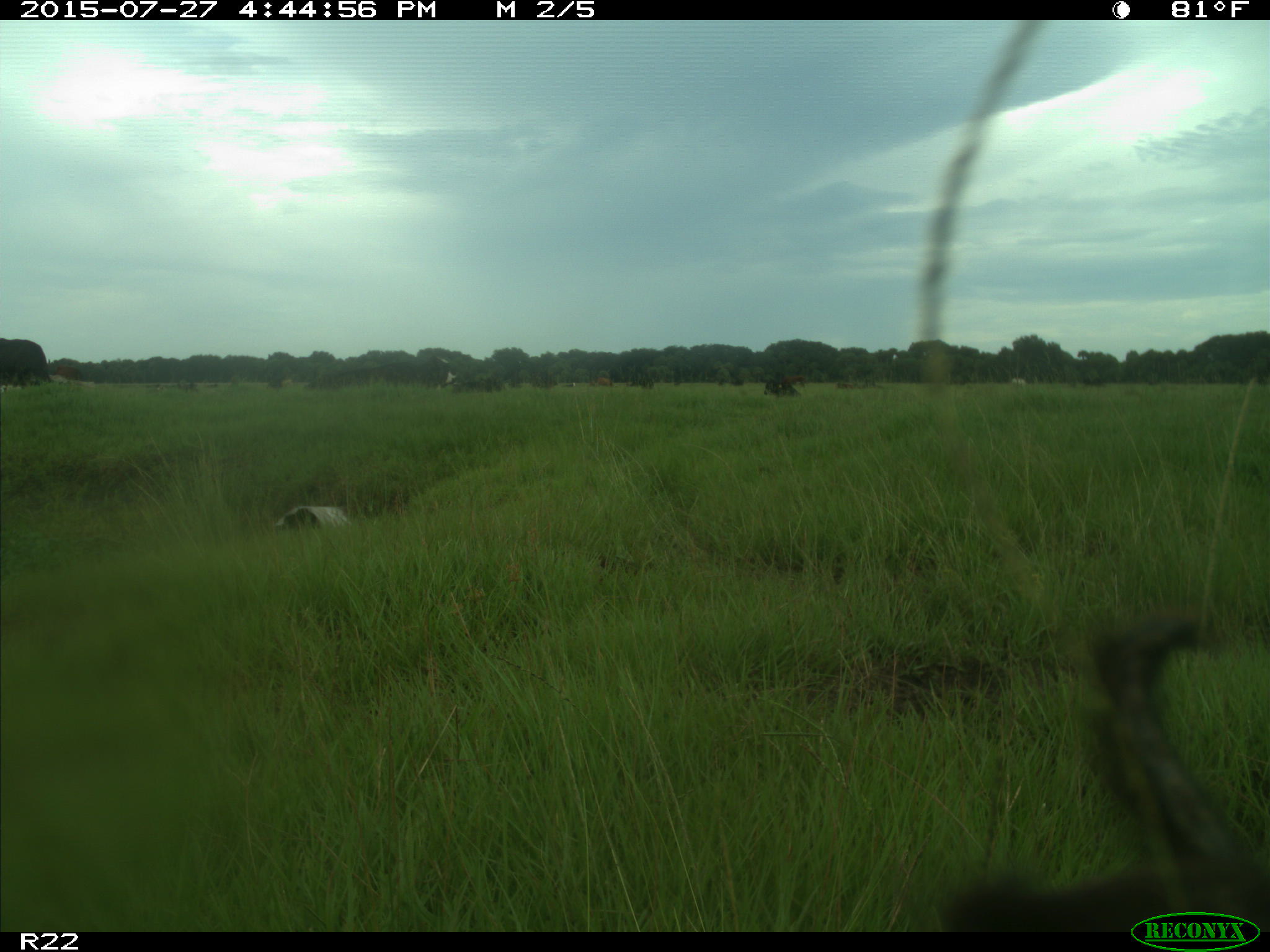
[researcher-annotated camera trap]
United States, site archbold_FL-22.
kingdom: Animalia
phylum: Chordata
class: Mammalia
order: Artiodactyla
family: Bovidae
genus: Bos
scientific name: Bos taurus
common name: domestic cow